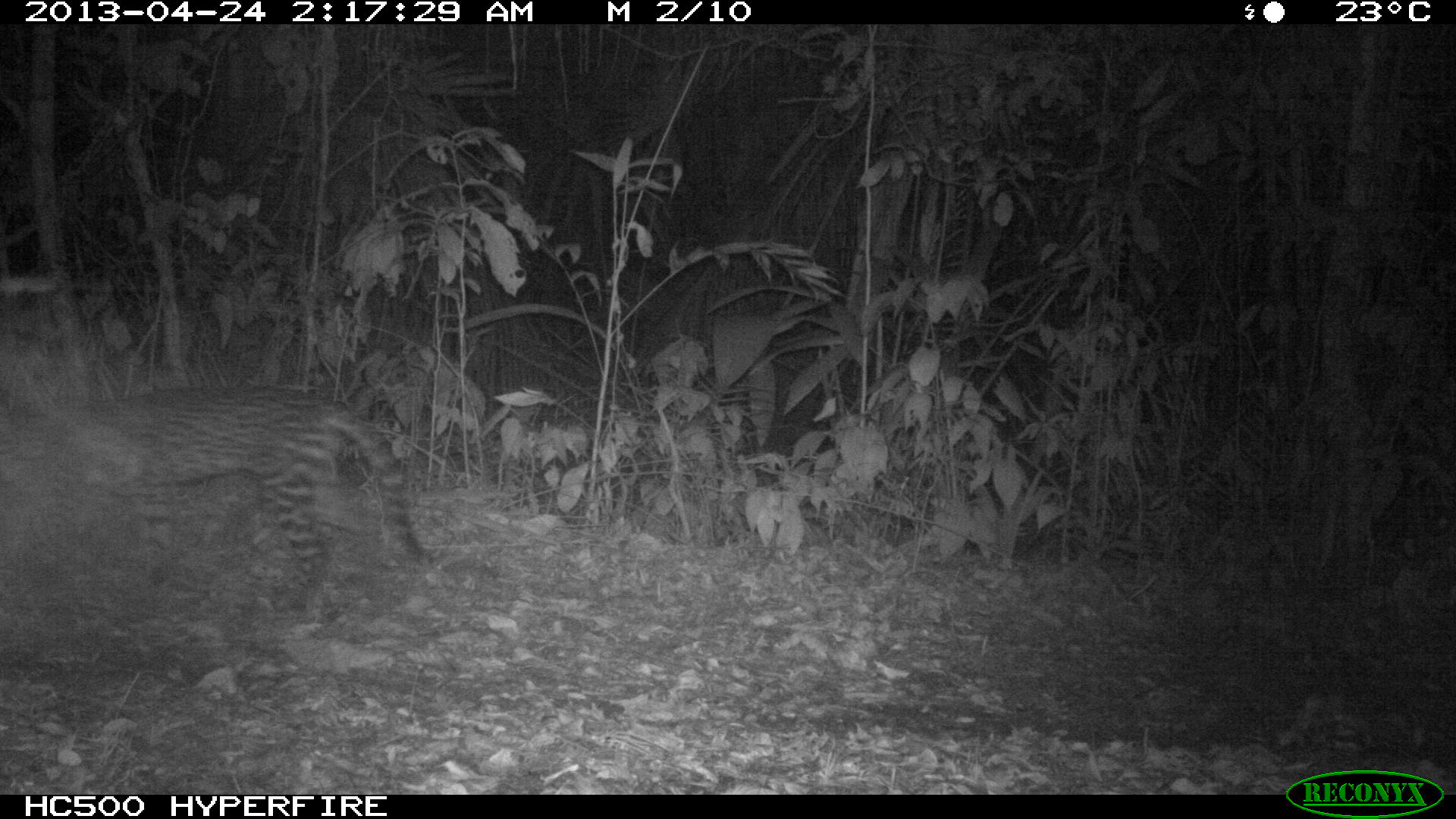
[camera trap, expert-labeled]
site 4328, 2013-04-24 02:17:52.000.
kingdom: Animalia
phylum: Chordata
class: Mammalia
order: Carnivora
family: Felidae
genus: Leopardus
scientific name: Leopardus pardalis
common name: ocelot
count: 1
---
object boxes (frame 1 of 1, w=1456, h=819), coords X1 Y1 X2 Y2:
leopardus pardalis: 0 386 430 576